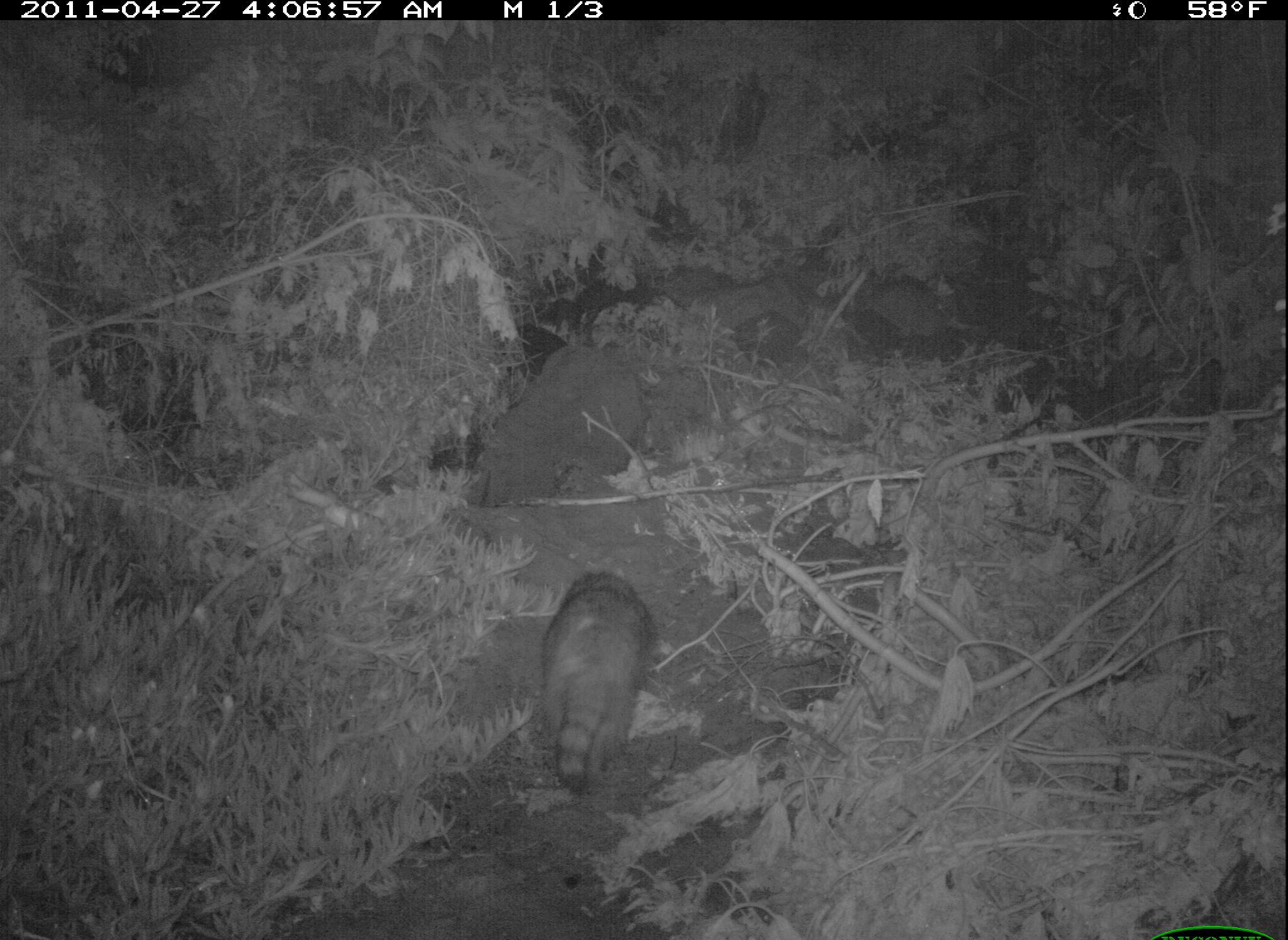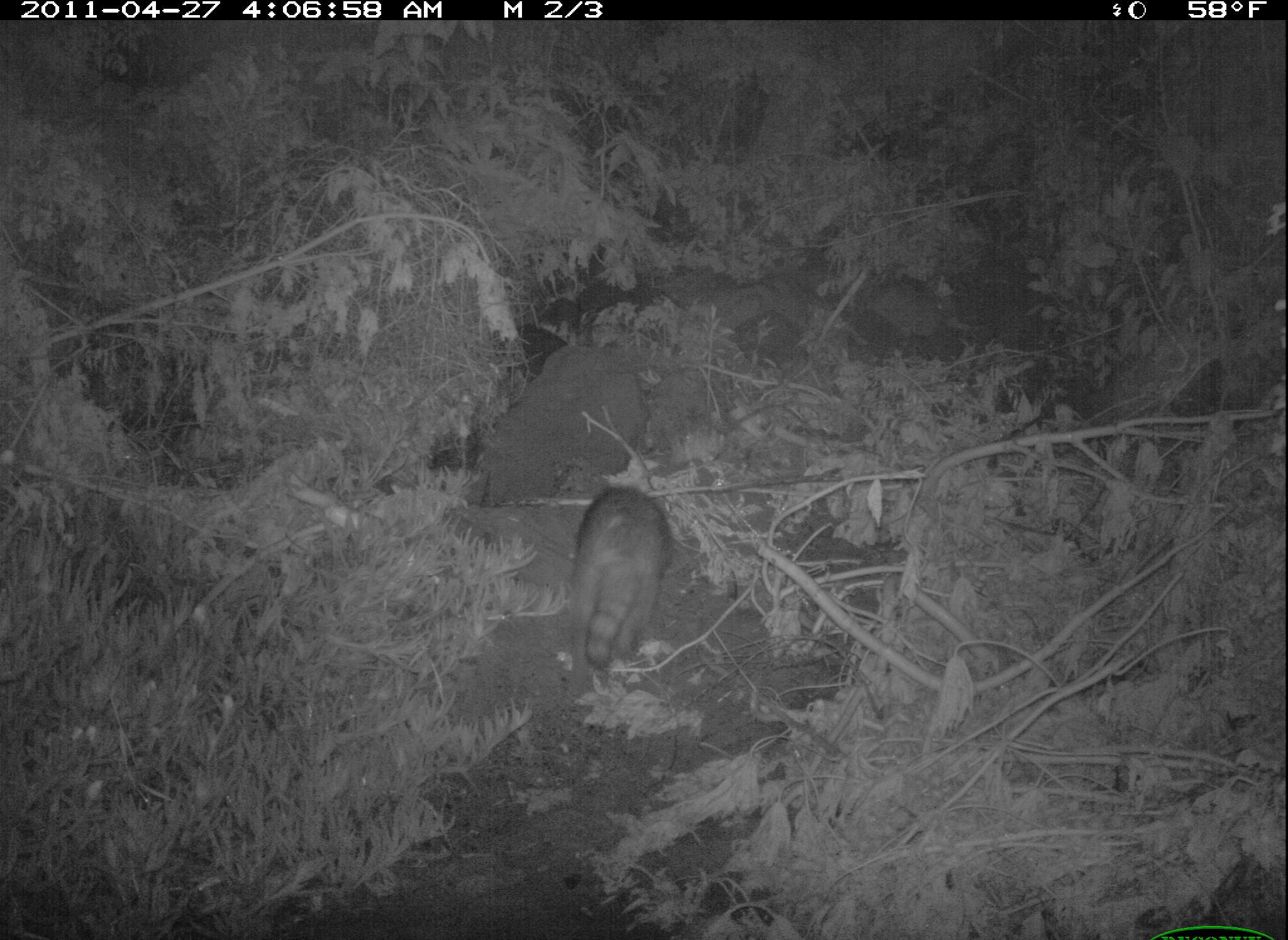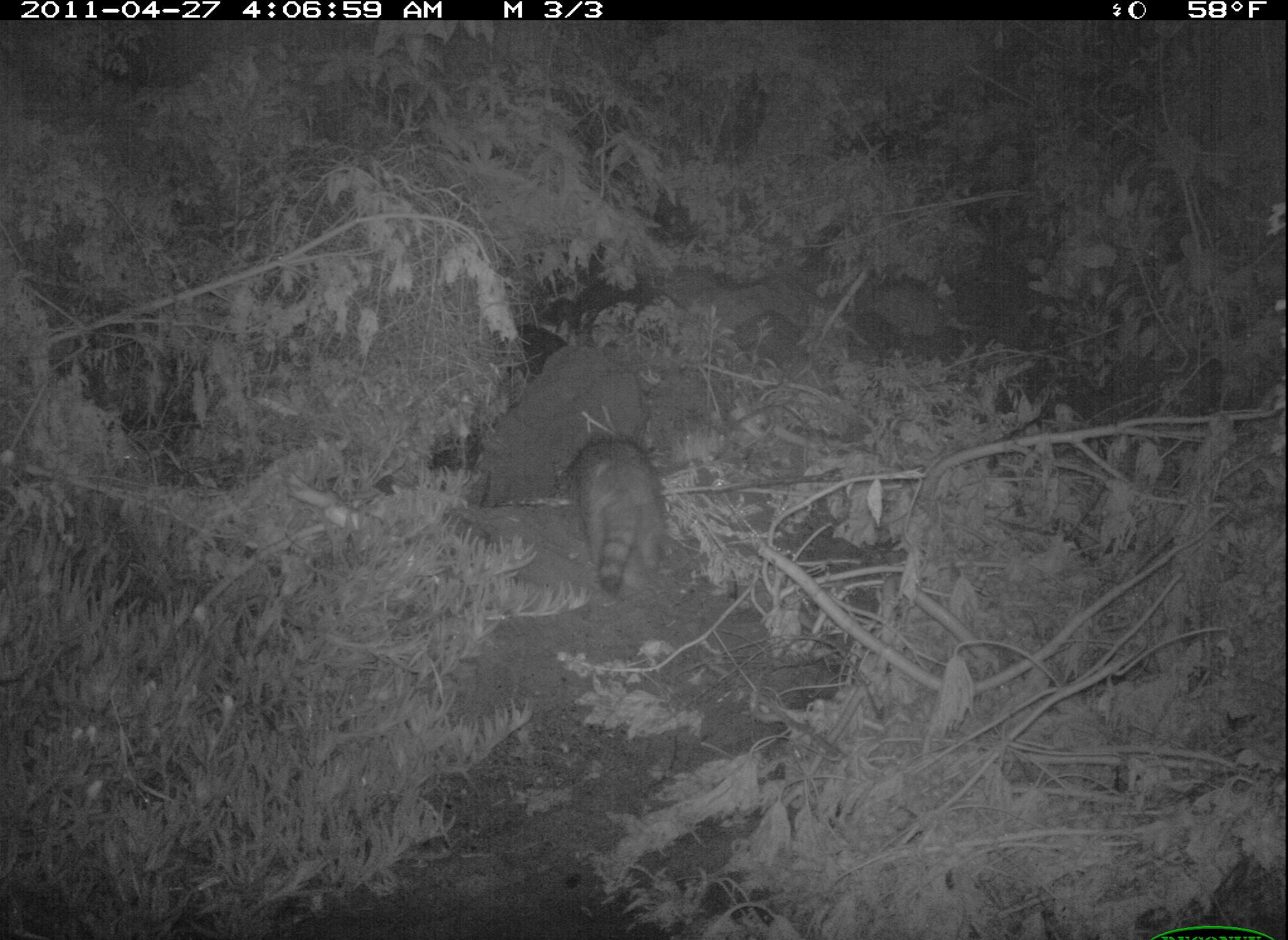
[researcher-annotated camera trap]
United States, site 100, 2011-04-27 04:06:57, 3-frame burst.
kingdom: Animalia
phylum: Chordata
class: Mammalia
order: Carnivora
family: Procyonidae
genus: Procyon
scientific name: Procyon lotor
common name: raccoon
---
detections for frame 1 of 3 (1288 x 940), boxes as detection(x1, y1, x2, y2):
raccoon: detection(520, 562, 667, 802)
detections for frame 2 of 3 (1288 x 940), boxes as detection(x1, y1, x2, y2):
raccoon: detection(551, 480, 699, 688)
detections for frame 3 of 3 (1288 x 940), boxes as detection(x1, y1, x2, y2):
raccoon: detection(549, 425, 687, 609)